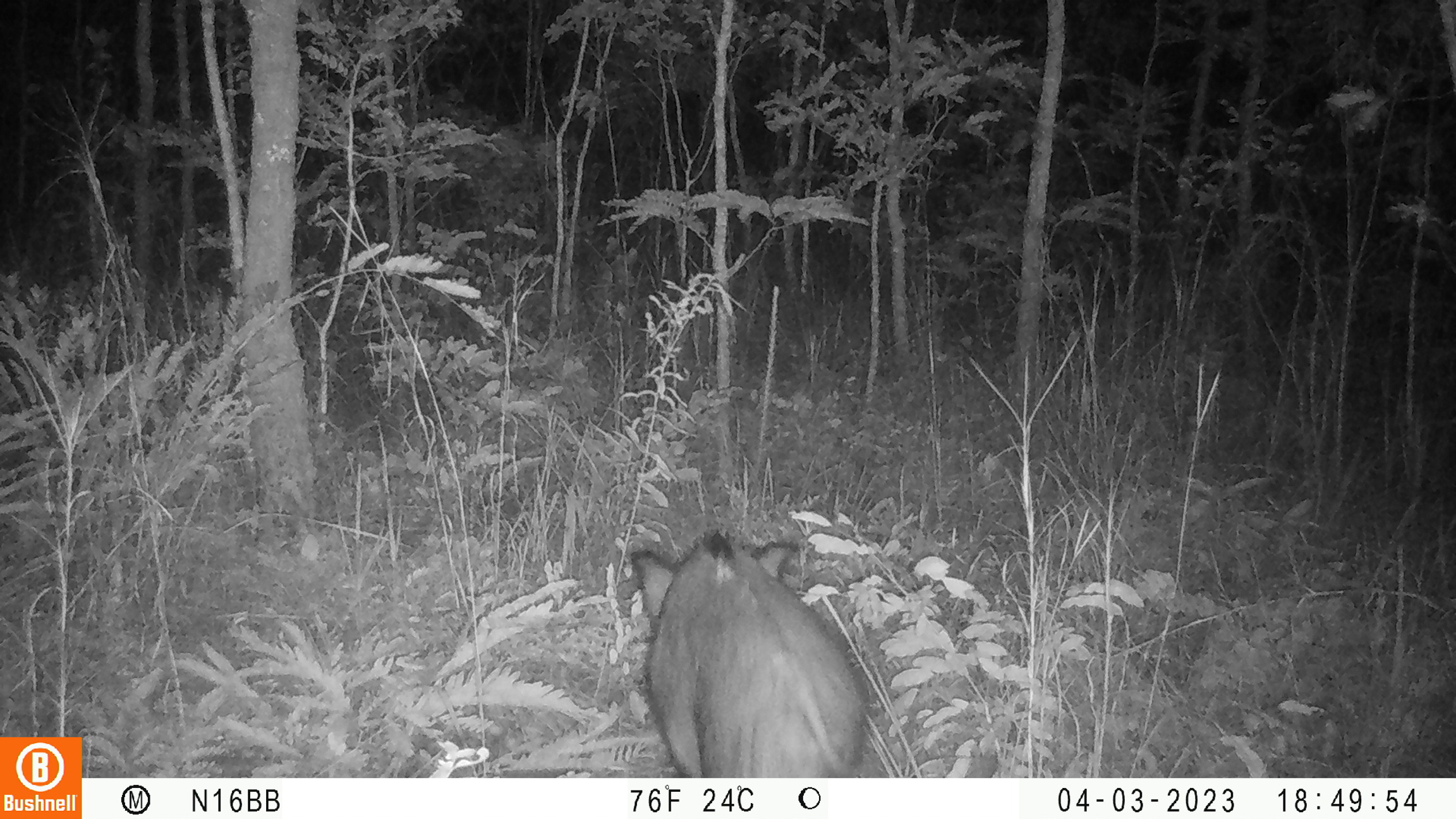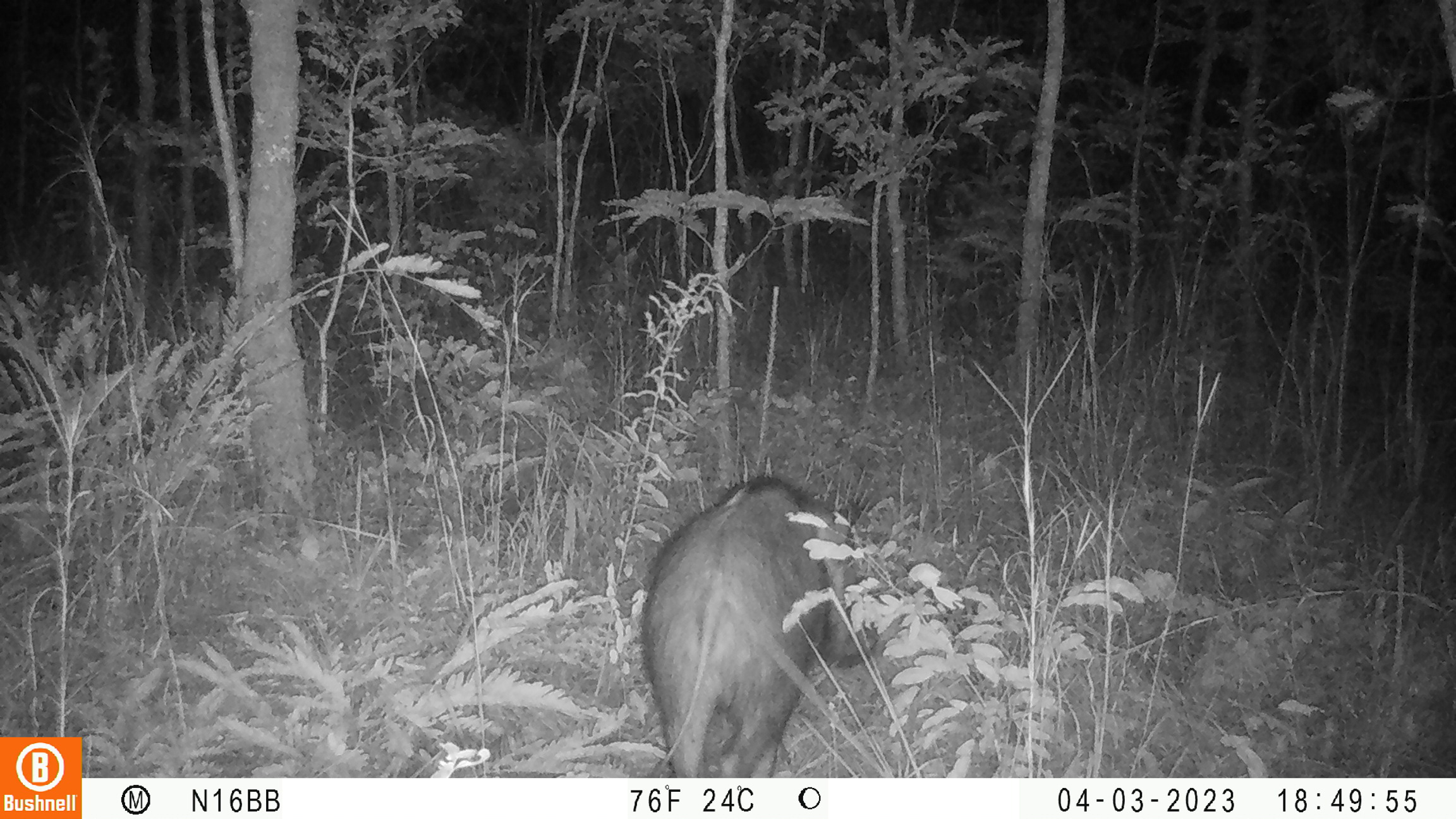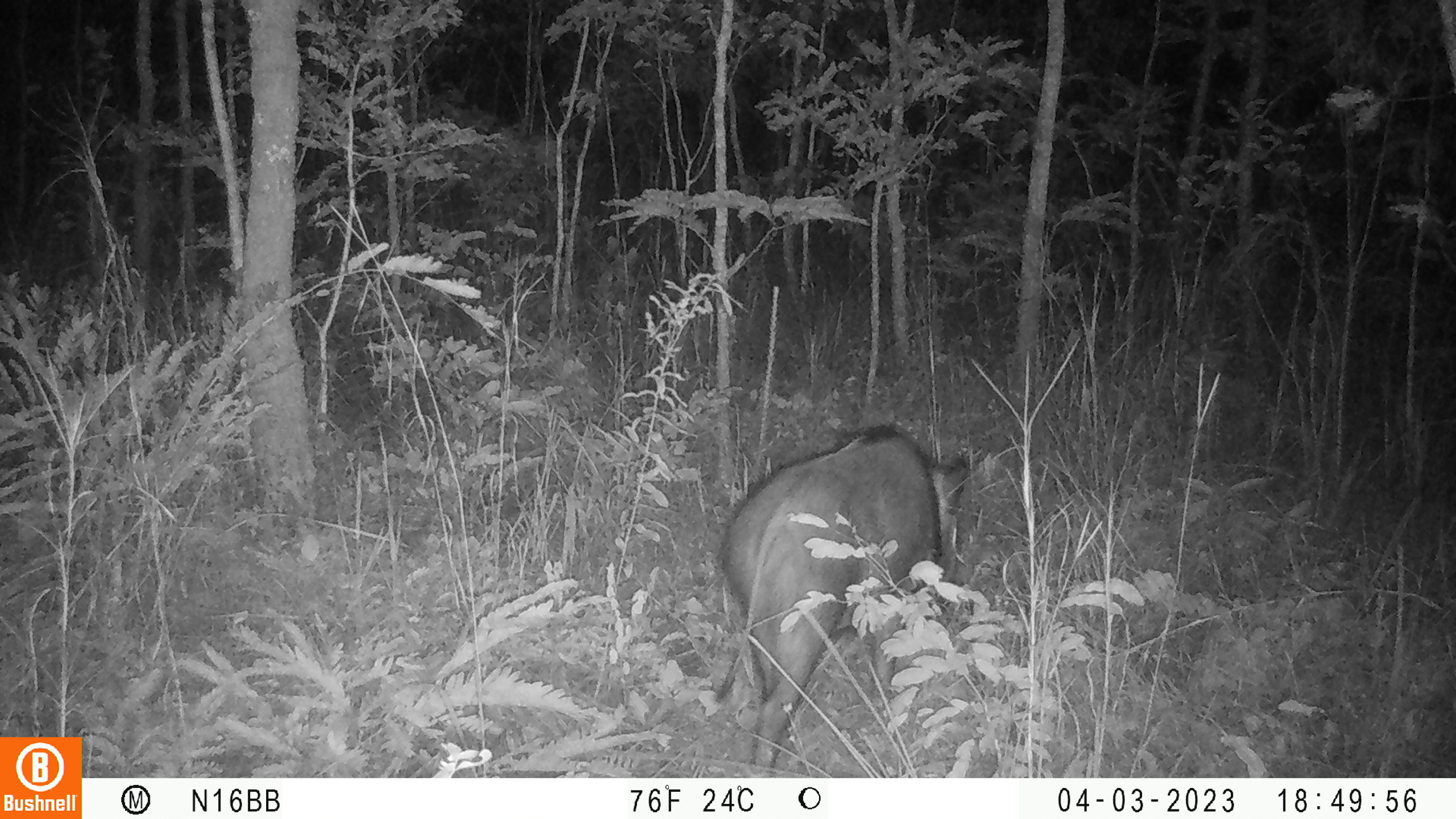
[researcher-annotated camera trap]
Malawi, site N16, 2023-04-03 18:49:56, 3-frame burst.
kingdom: Animalia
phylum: Chordata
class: Mammalia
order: Artiodactyla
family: Suidae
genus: Potamochoerus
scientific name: Potamochoerus larvatus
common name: bushpig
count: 1